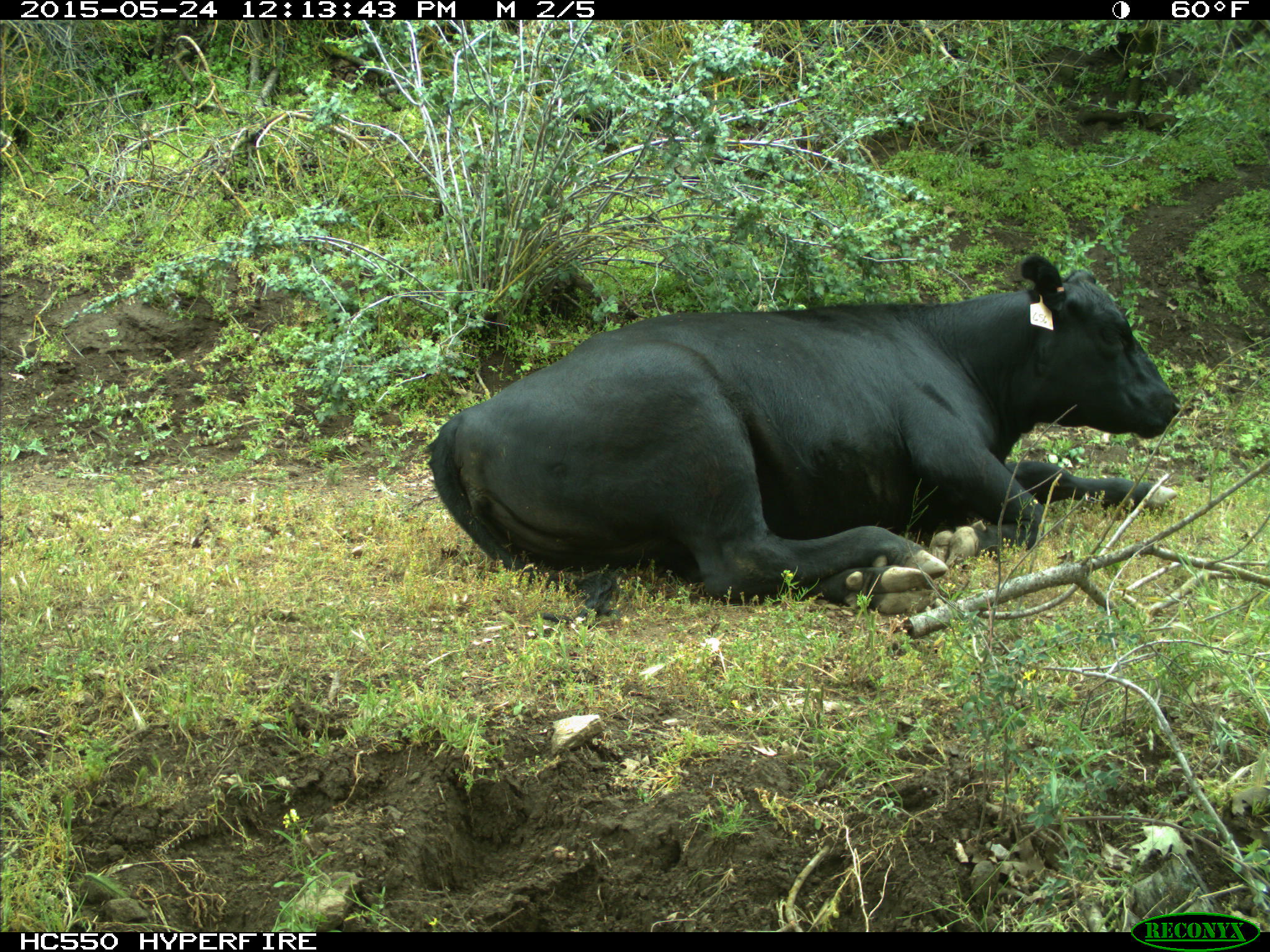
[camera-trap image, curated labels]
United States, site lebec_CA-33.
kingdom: Animalia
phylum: Chordata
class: Mammalia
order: Artiodactyla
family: Bovidae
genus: Bos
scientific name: Bos taurus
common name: domestic cow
Bos taurus (domestic cow).